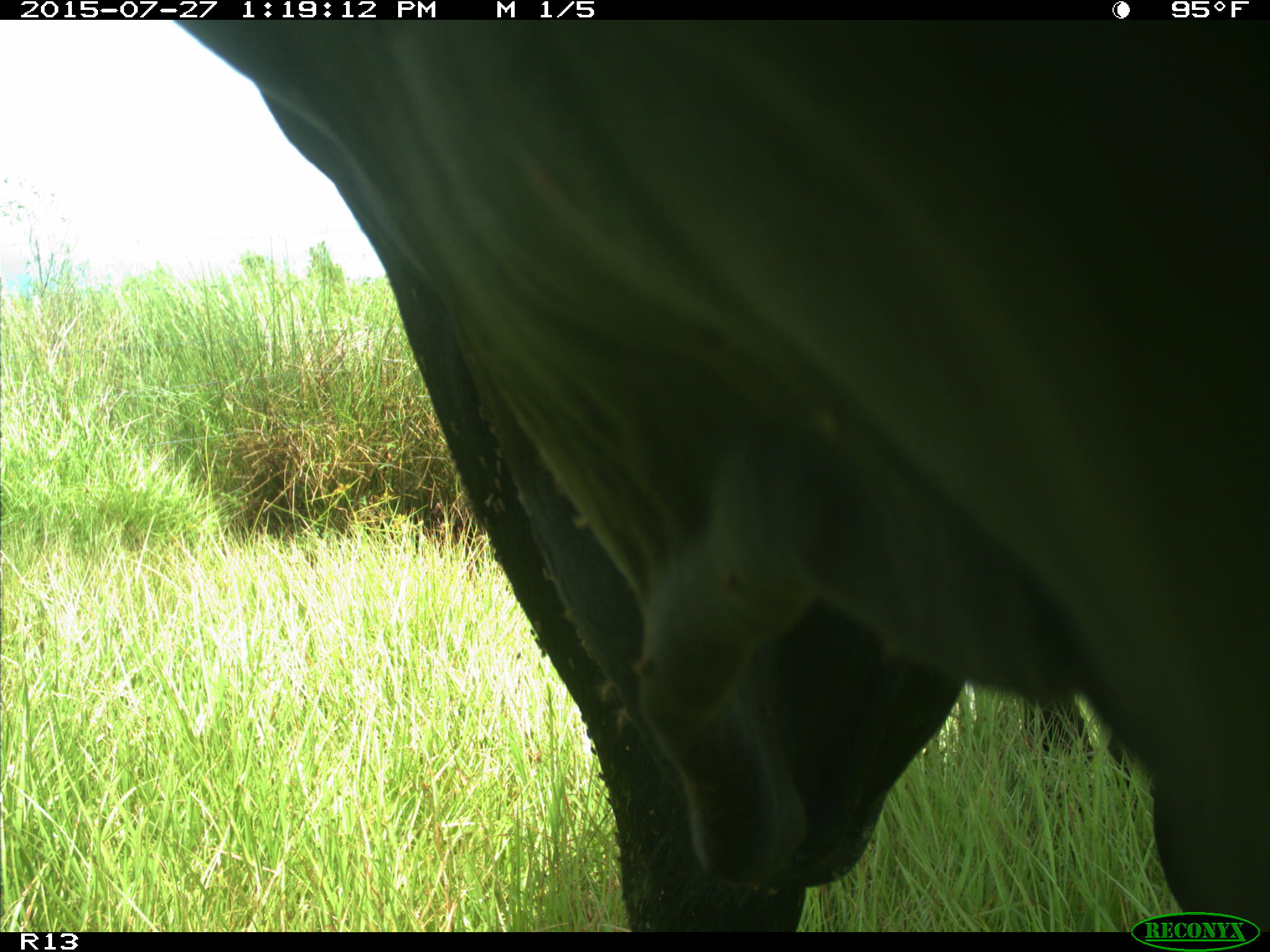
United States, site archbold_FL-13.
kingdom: Animalia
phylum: Chordata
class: Mammalia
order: Artiodactyla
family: Bovidae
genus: Bos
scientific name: Bos taurus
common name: domestic cow